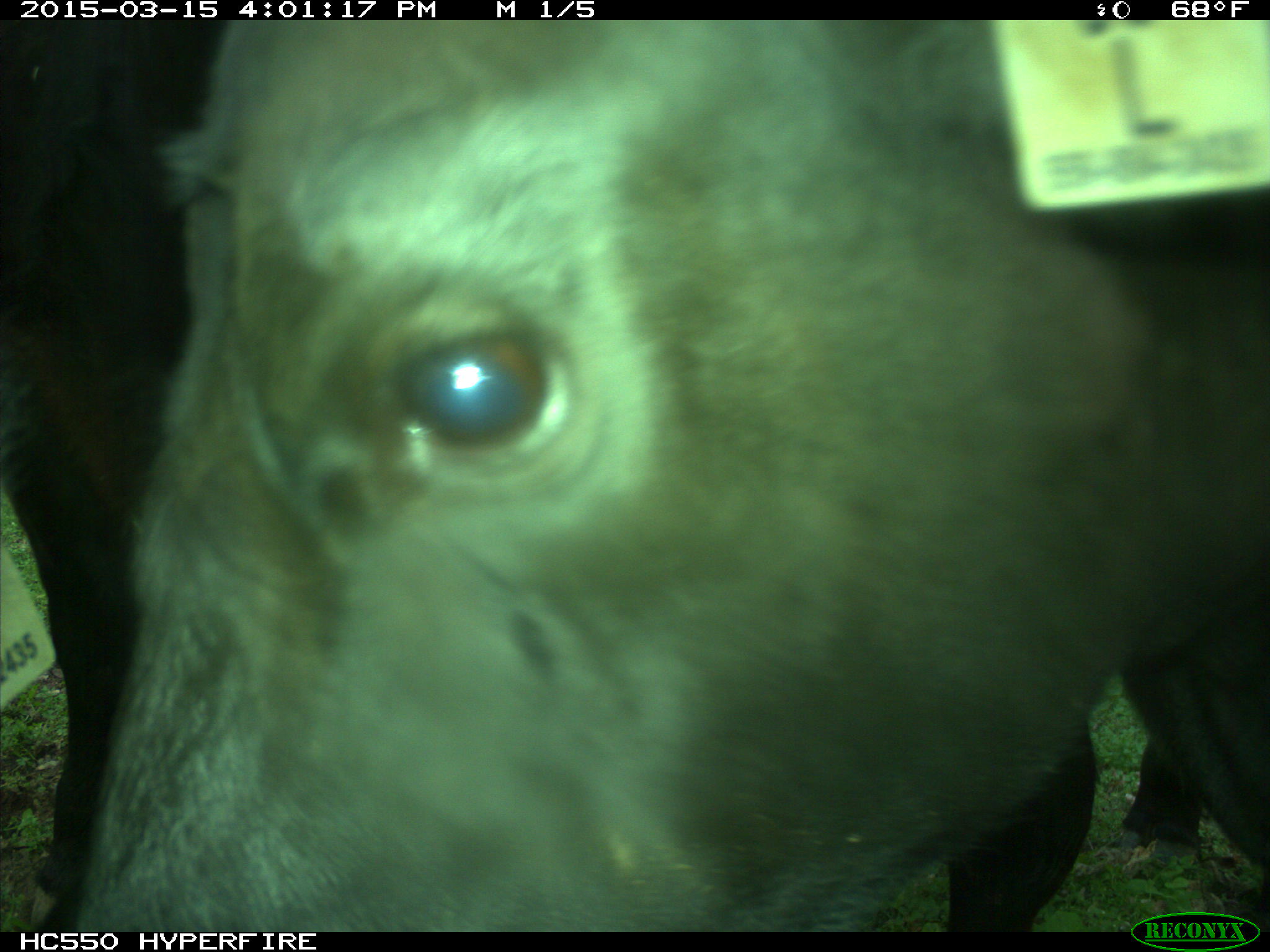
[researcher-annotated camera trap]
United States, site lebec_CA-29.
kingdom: Animalia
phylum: Chordata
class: Mammalia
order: Artiodactyla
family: Bovidae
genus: Bos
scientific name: Bos taurus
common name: domestic cow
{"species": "Bos taurus (domestic cow)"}